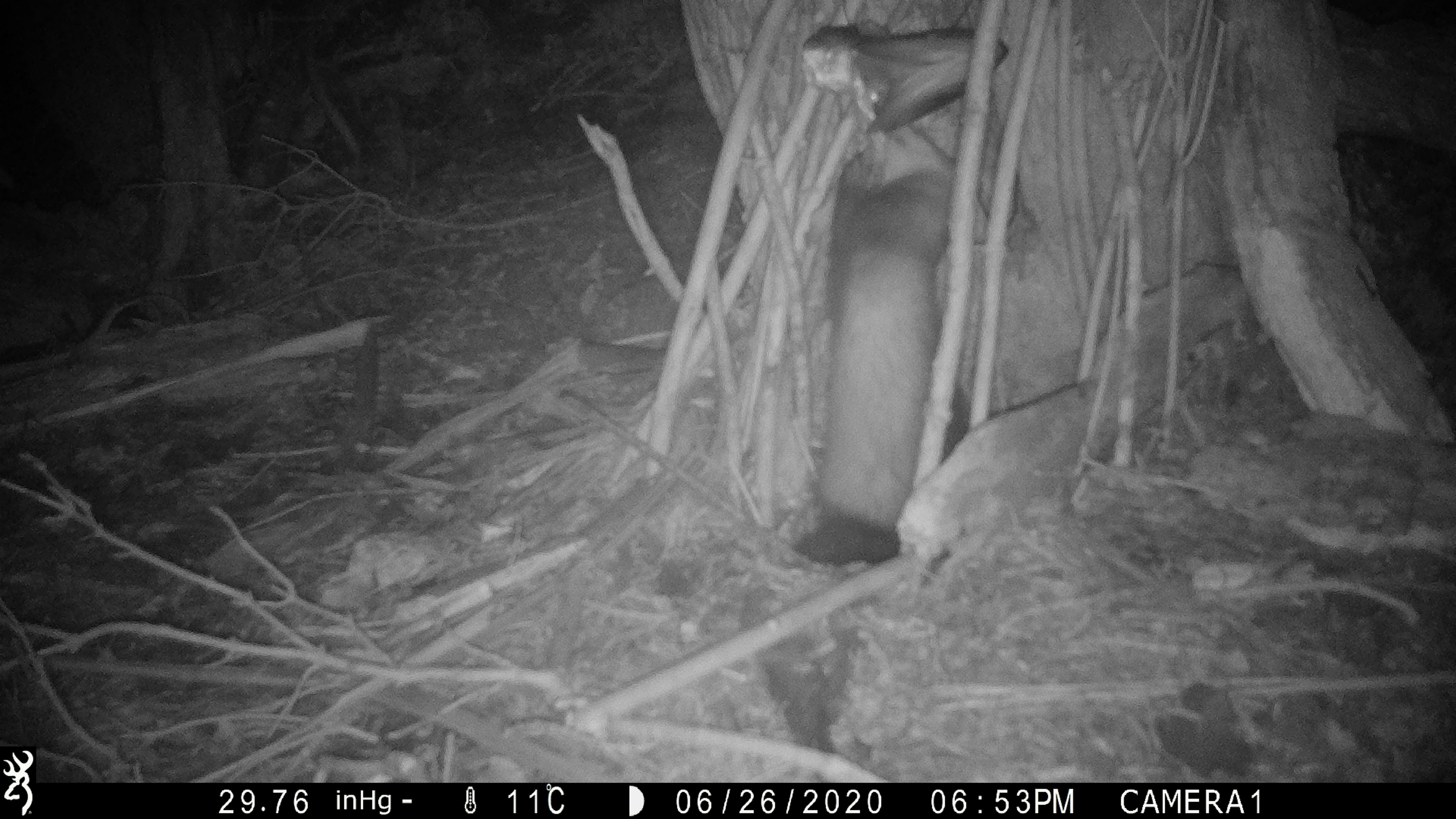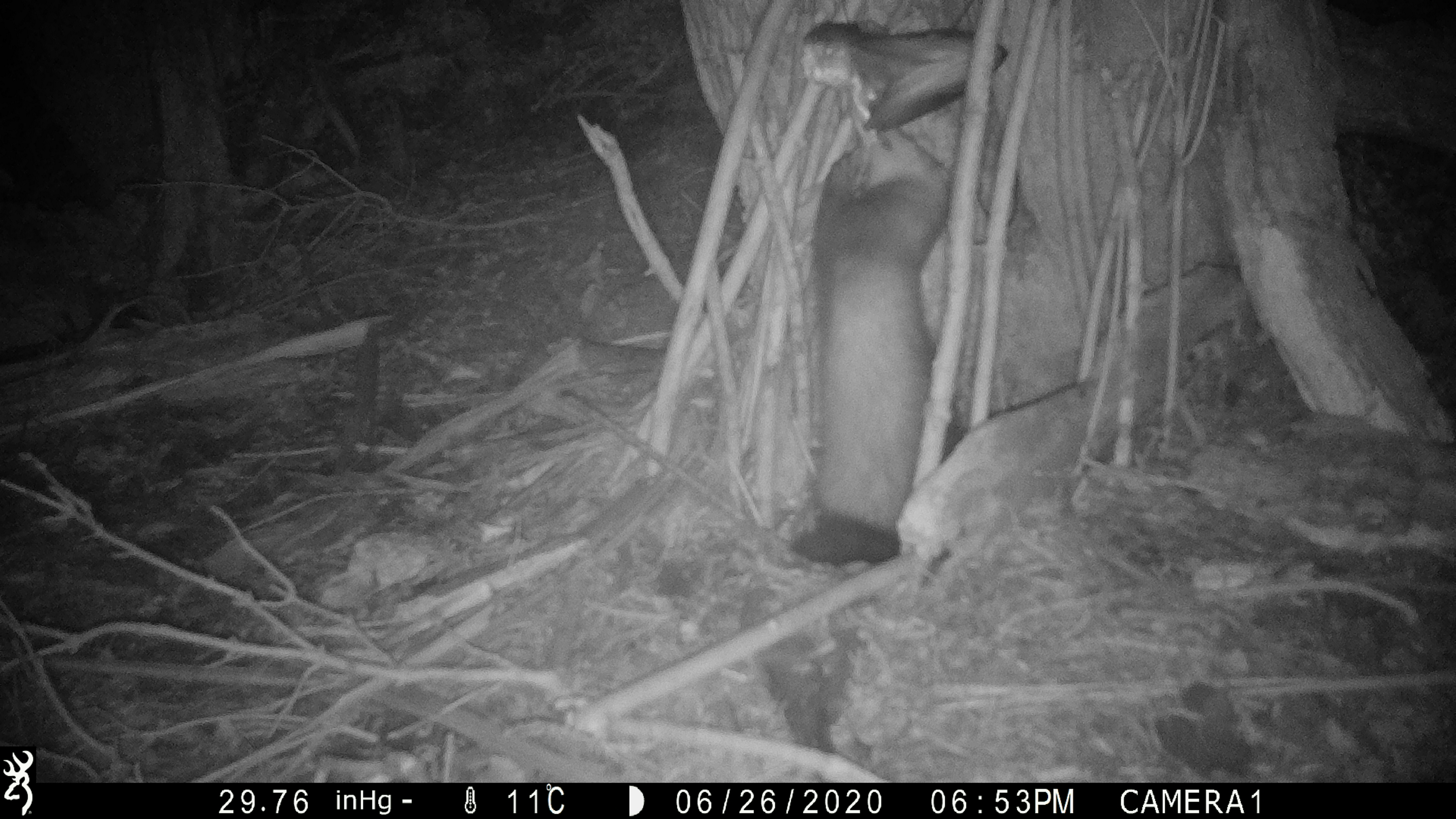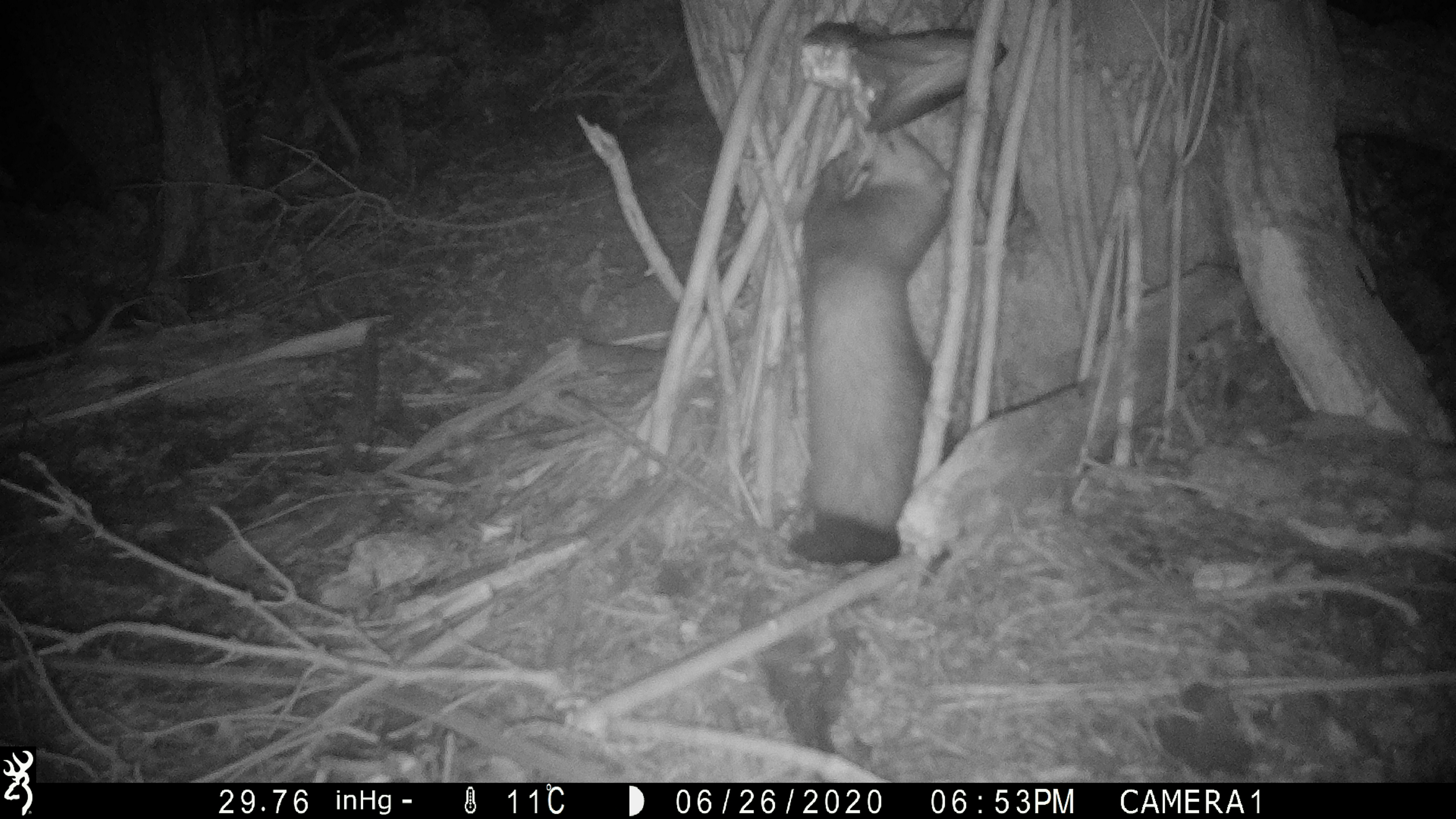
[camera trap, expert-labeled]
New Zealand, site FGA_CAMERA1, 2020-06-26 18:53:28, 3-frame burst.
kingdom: Animalia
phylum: Chordata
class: Mammalia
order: Carnivora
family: Mustelidae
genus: Mustela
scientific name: Mustela furo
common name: ferret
Ferret (Mustela furo).